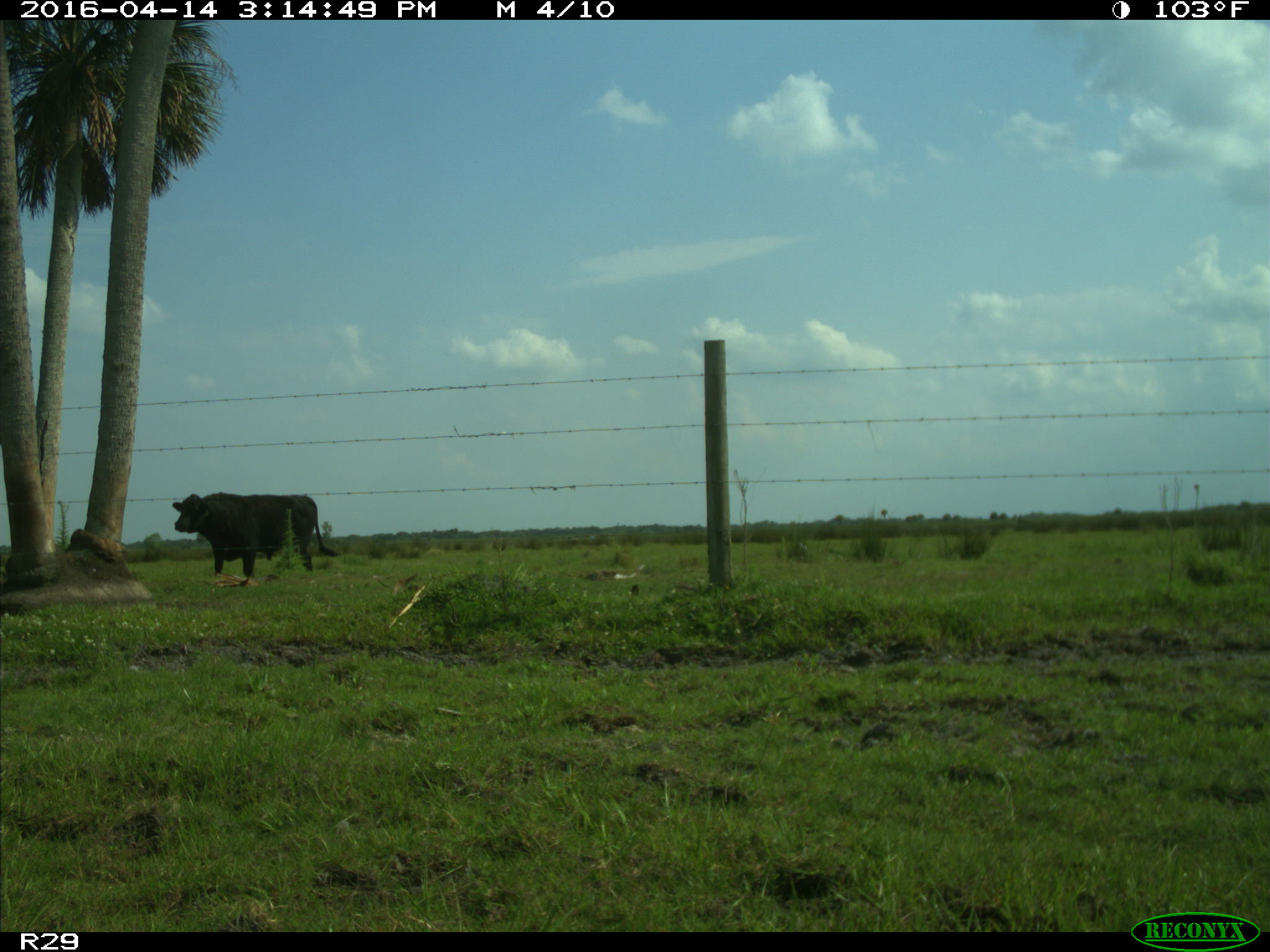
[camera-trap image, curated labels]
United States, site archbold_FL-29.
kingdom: Animalia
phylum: Chordata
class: Mammalia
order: Artiodactyla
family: Bovidae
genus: Bos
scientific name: Bos taurus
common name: domestic cow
Bos taurus (domestic cow).